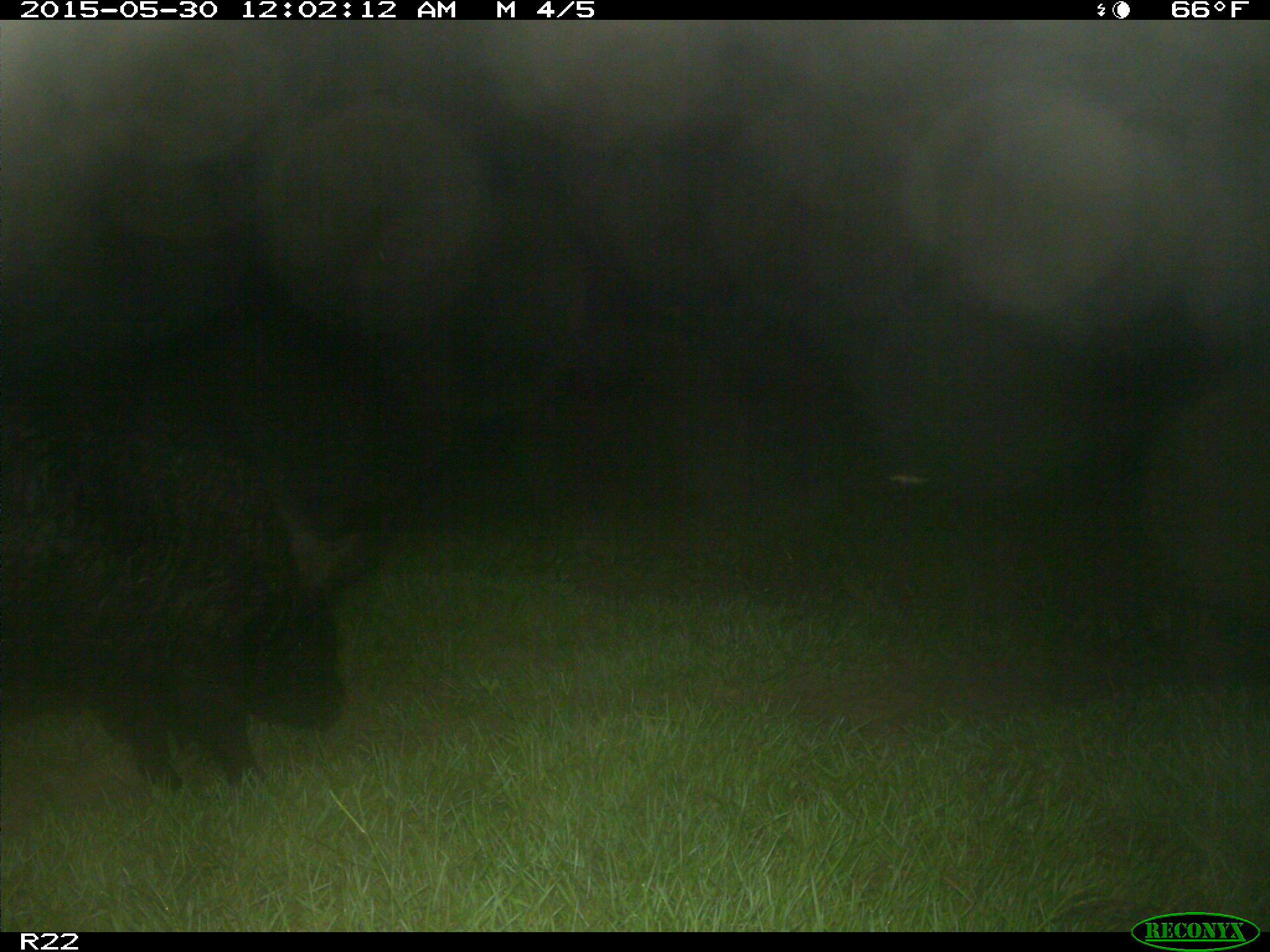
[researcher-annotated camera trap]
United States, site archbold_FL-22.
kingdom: Animalia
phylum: Chordata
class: Mammalia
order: Artiodactyla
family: Bovidae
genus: Bos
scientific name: Bos taurus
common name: domestic cow